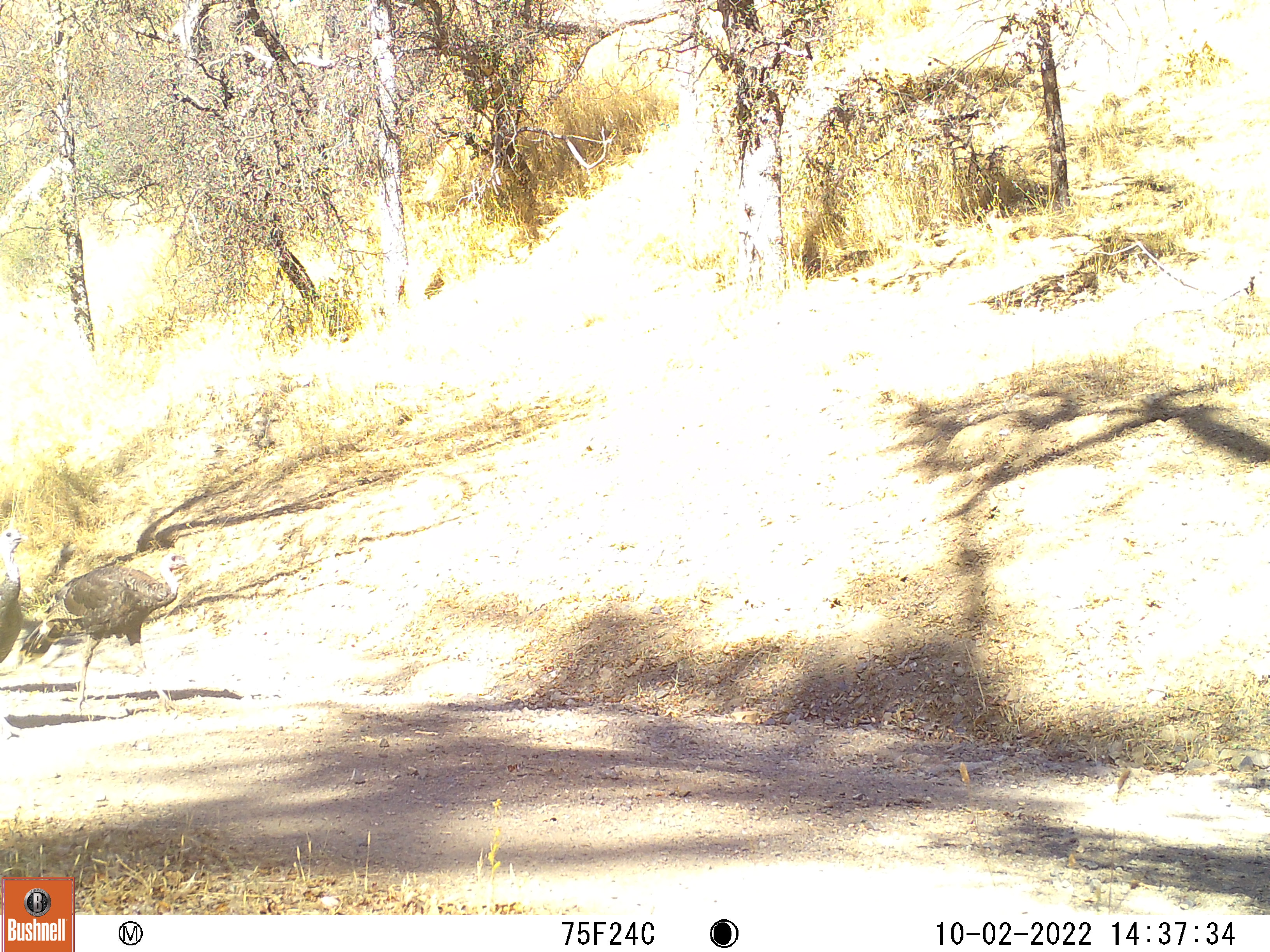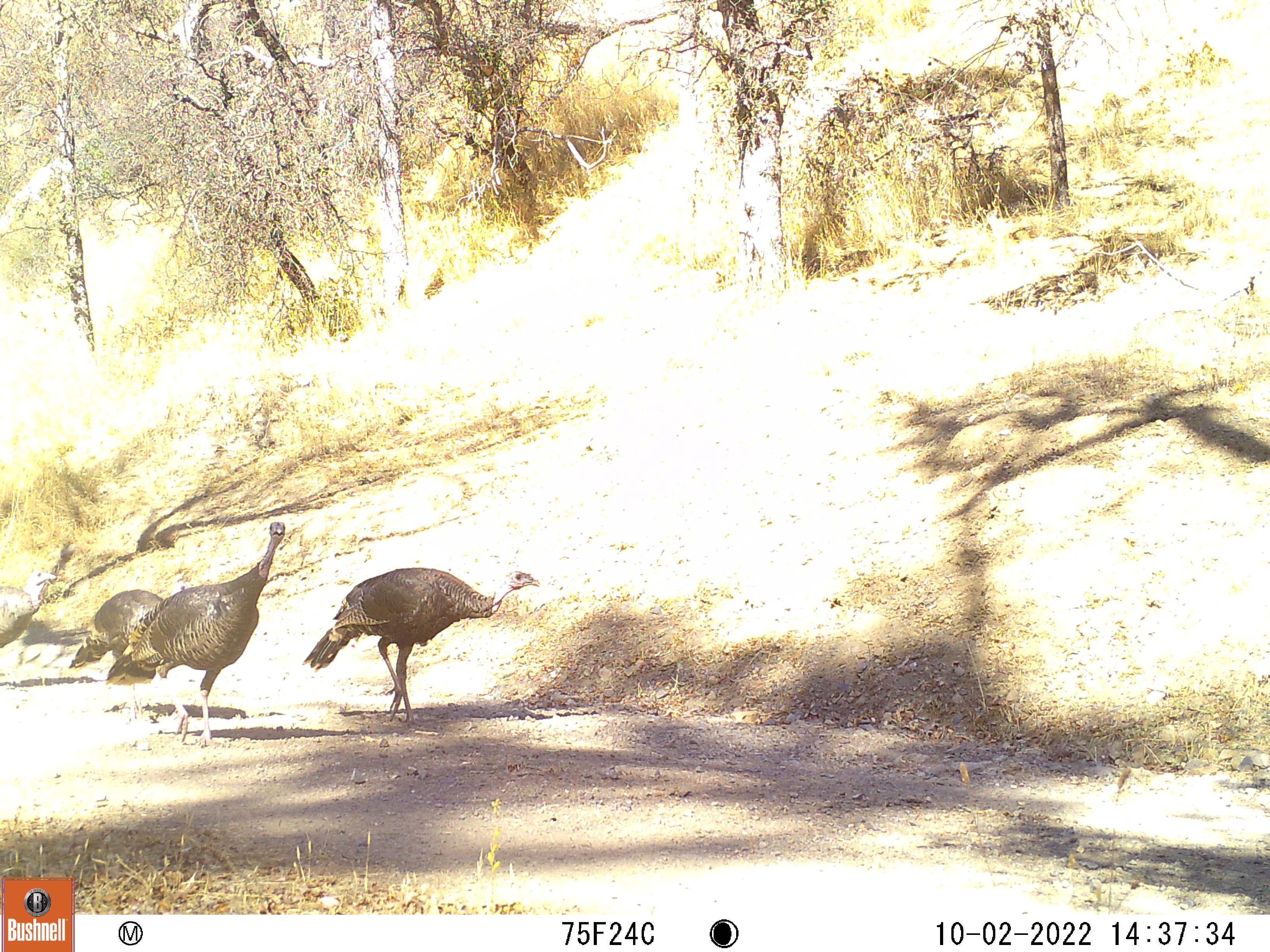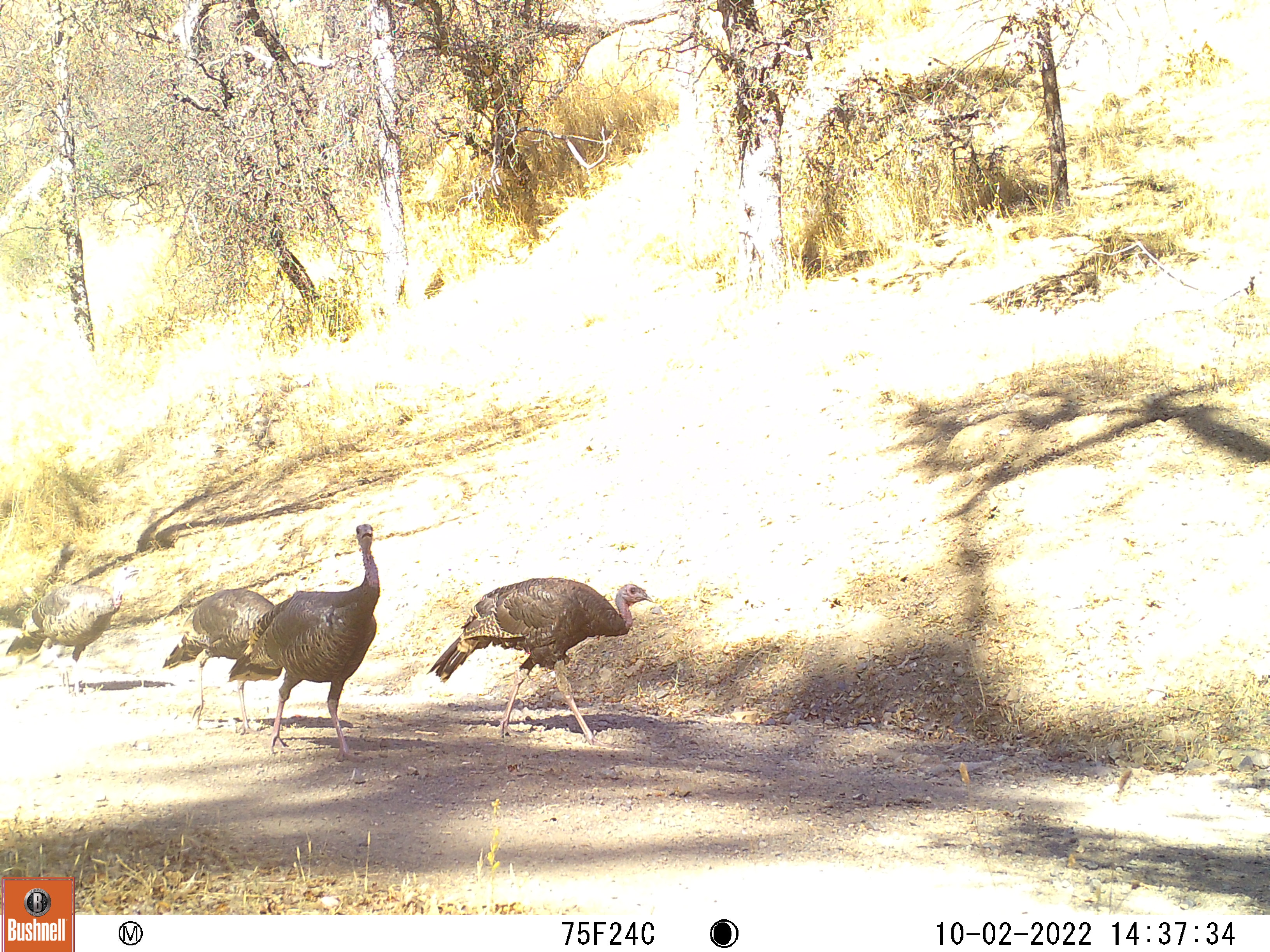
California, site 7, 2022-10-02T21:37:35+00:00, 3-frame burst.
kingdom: Animalia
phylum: Chordata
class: Aves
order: Galliformes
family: Phasianidae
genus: Meleagris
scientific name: Meleagris gallopavo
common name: turkey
Turkey (Meleagris gallopavo).